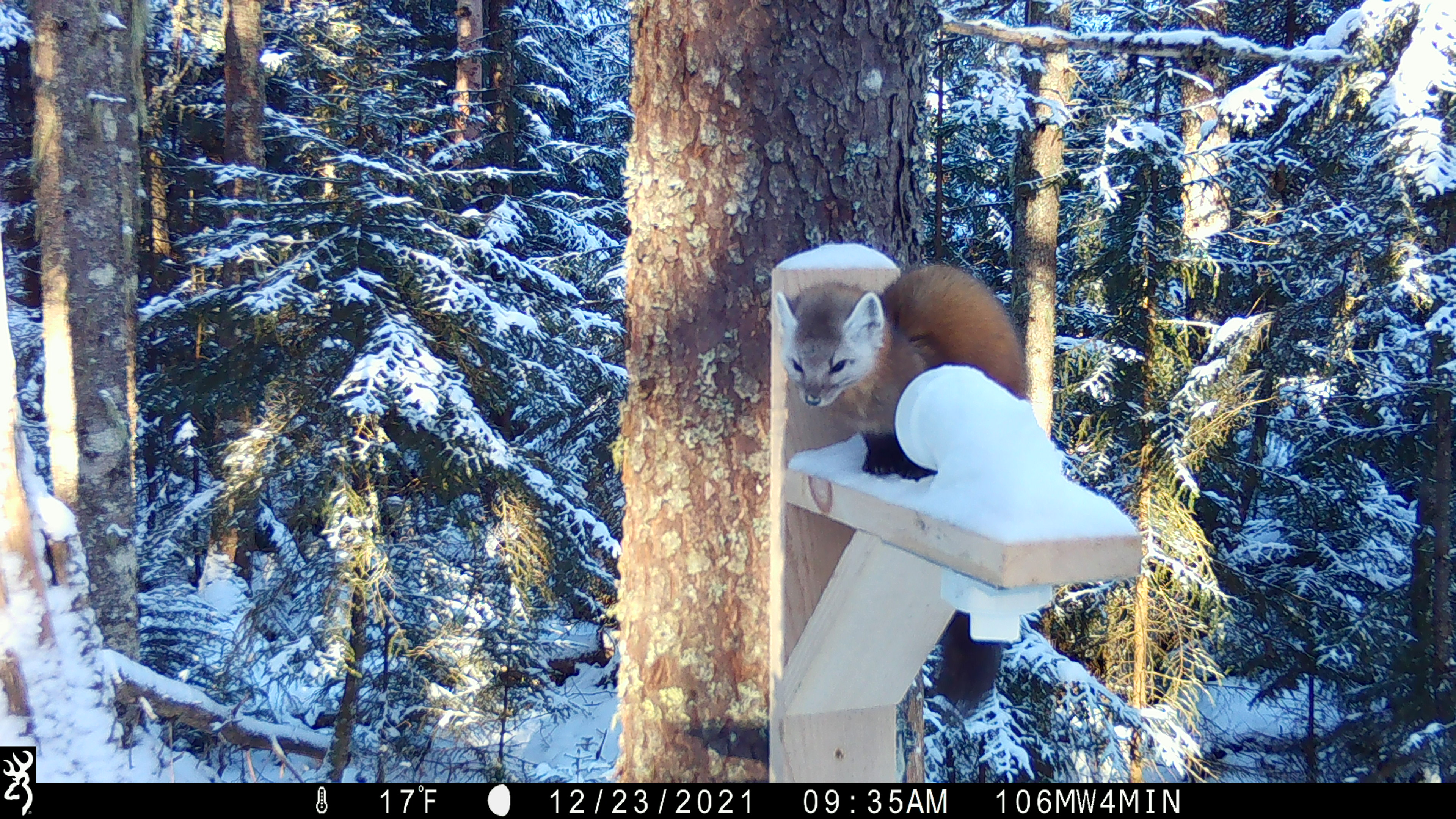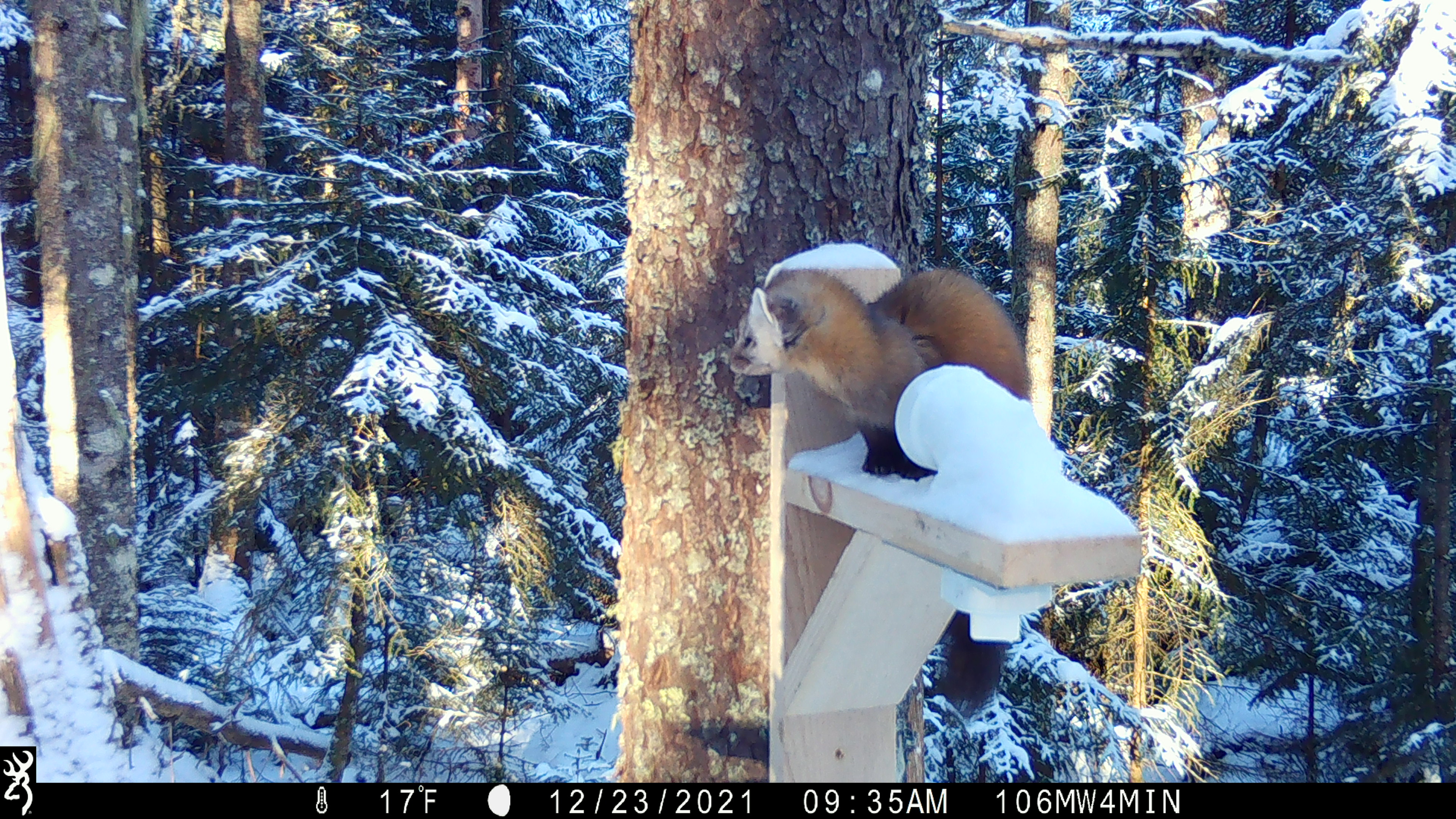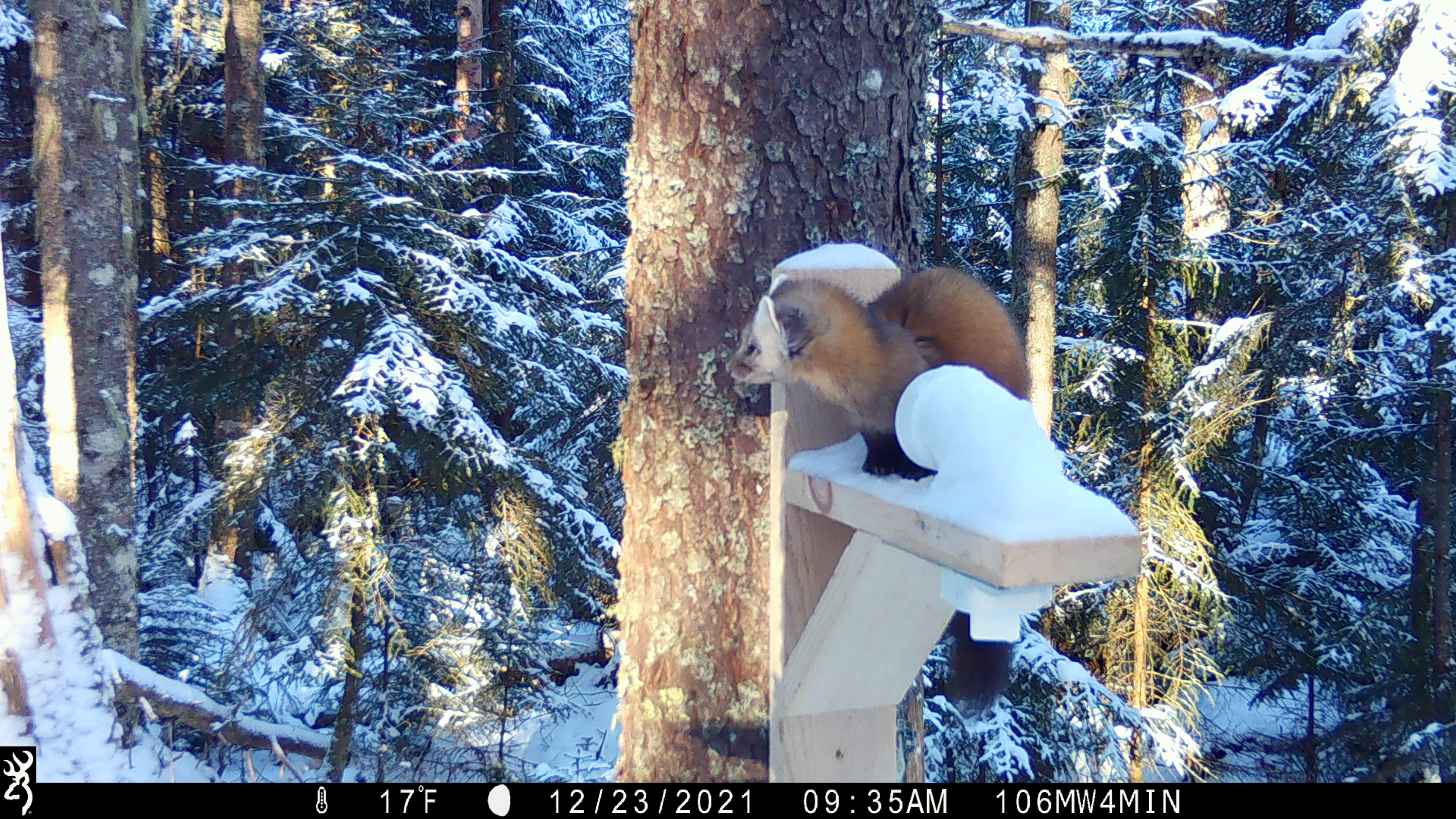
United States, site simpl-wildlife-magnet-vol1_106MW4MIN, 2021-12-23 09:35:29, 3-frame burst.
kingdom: Animalia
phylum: Chordata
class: Mammalia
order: Carnivora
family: Mustelidae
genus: Martes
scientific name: Martes americana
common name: american marten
American marten (Martes americana).